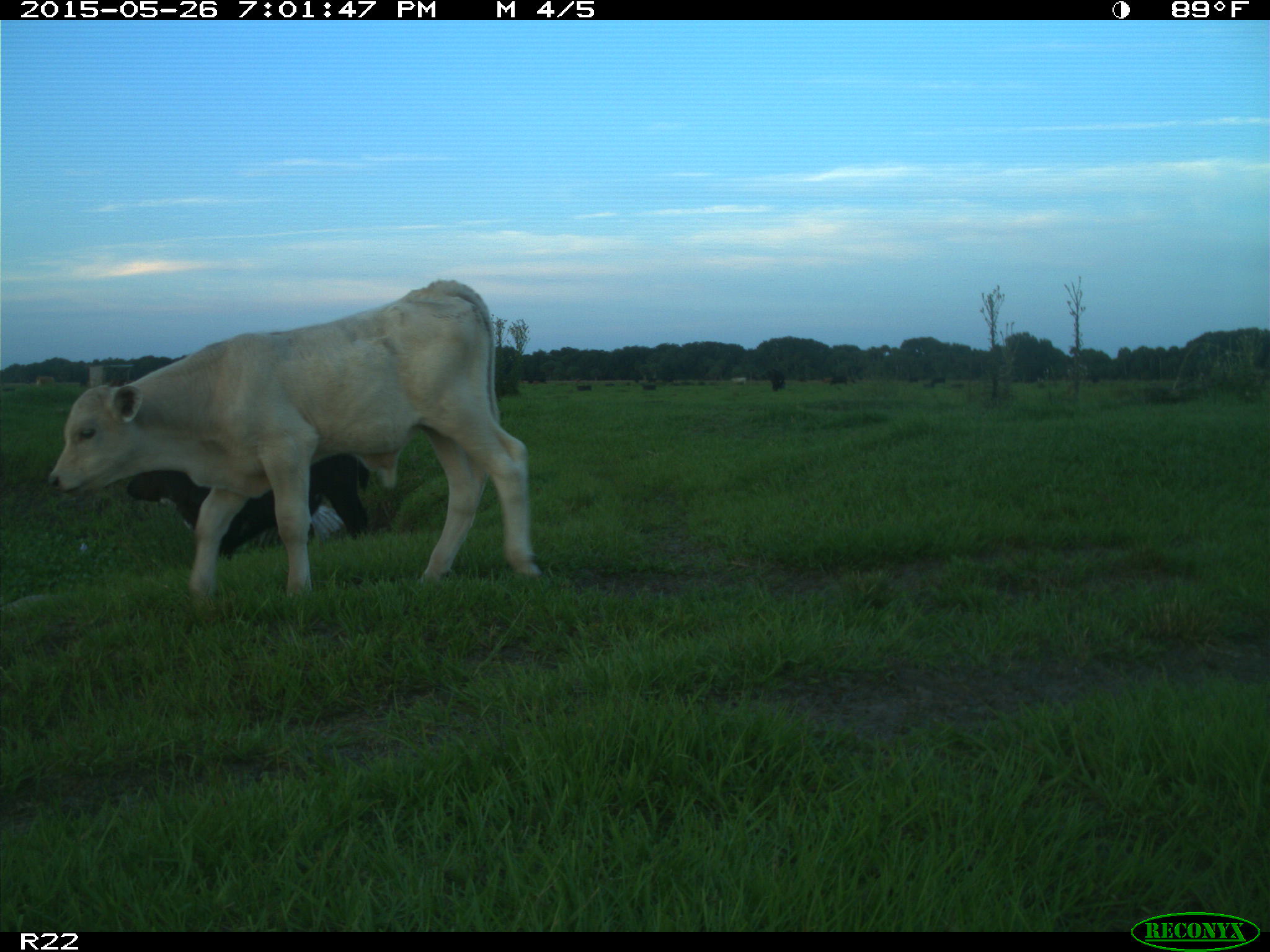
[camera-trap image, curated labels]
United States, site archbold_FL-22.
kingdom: Animalia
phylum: Chordata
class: Mammalia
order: Artiodactyla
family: Bovidae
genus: Bos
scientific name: Bos taurus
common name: domestic cow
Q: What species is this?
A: Bos taurus (domestic cow).